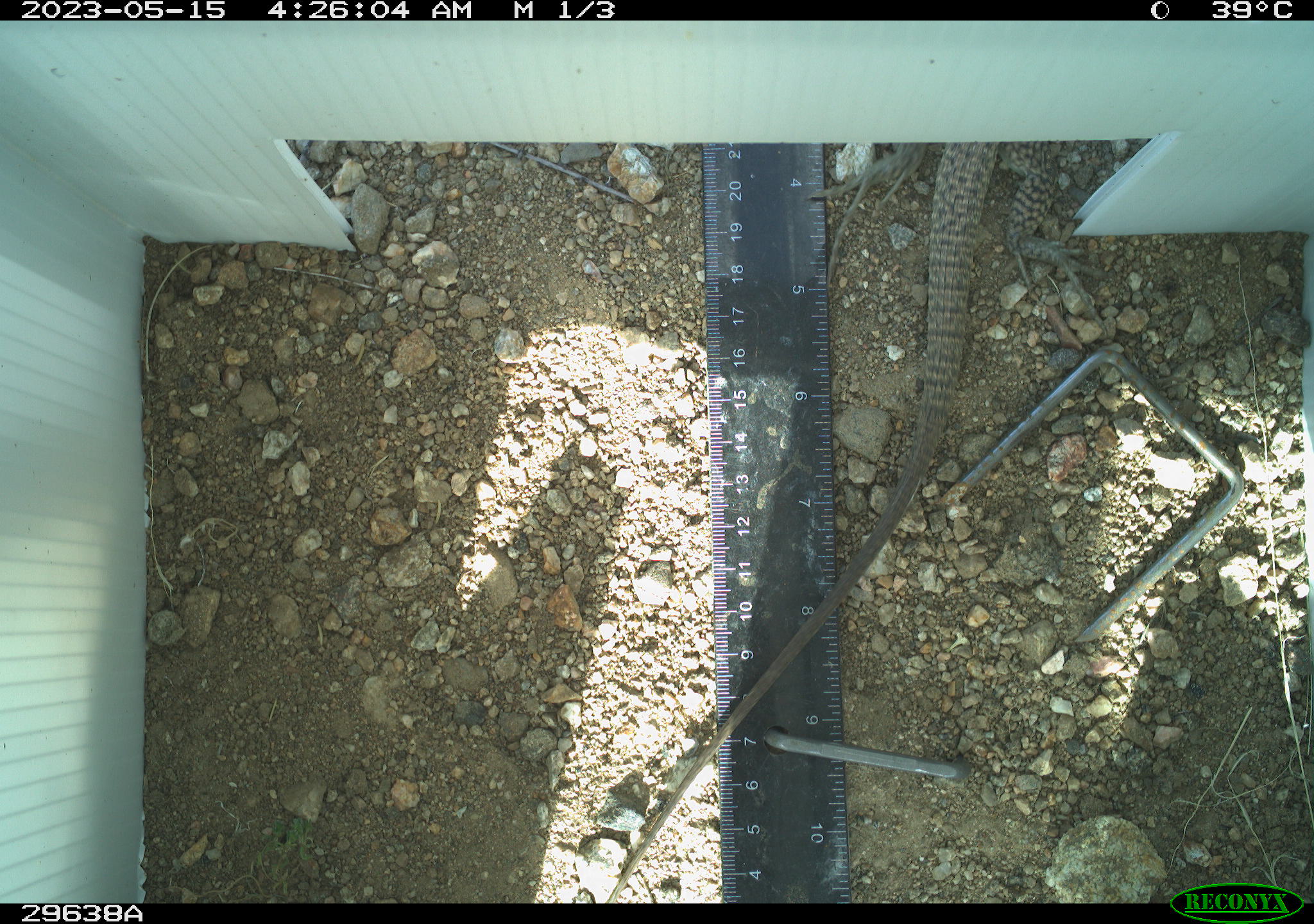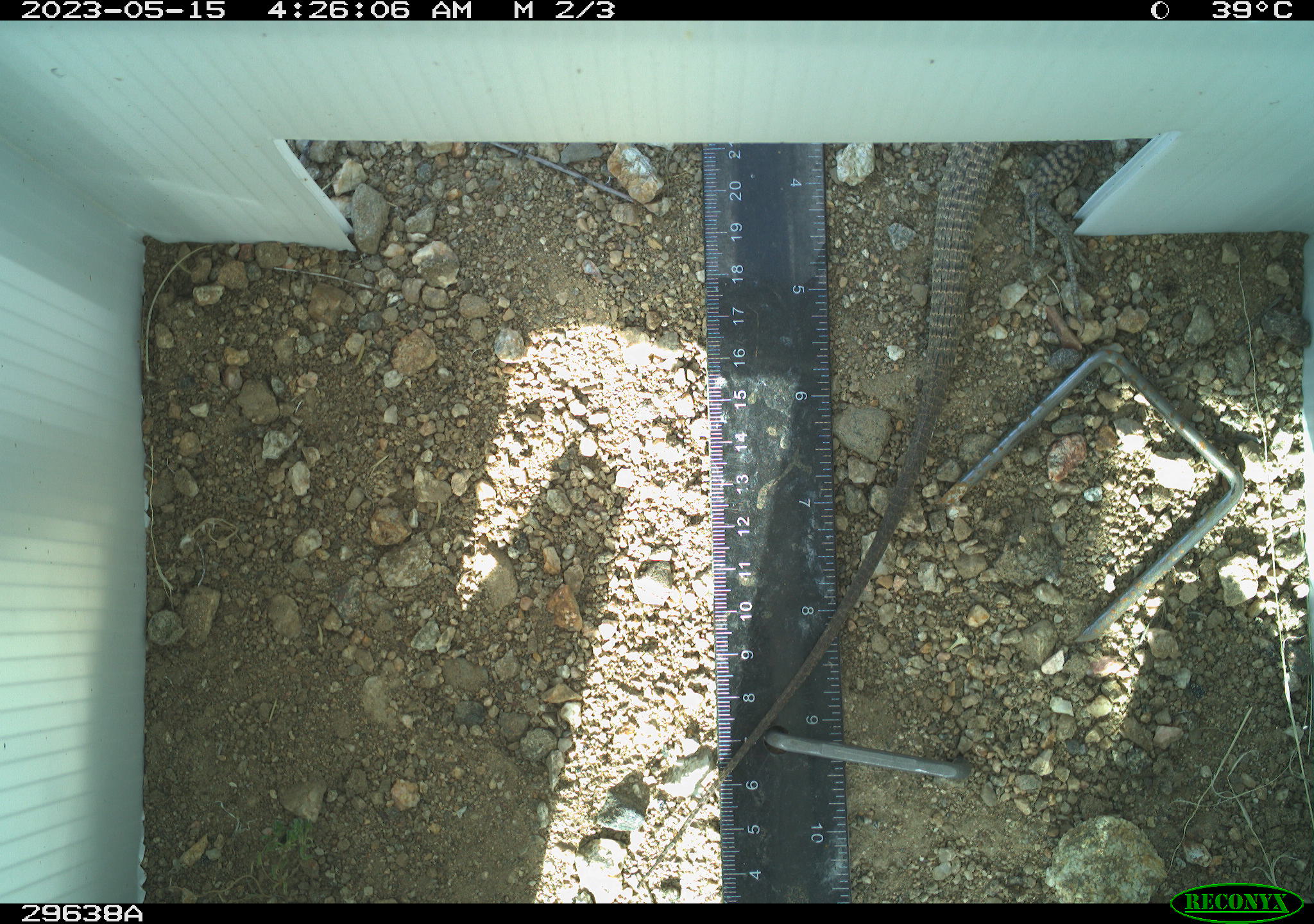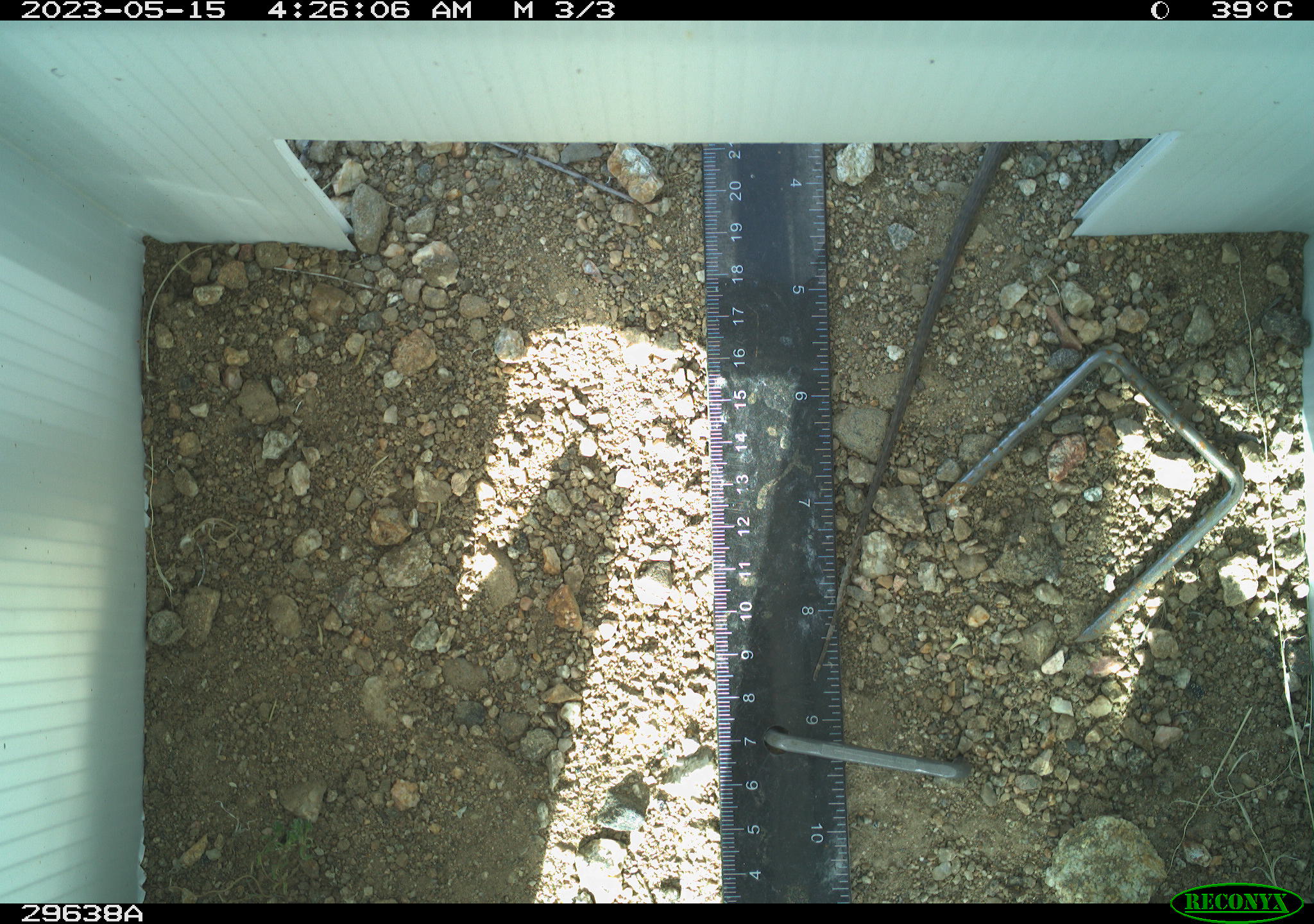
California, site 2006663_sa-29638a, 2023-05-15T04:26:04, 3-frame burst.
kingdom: Animalia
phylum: Chordata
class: Reptilia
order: Squamata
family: Teiidae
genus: Aspidoscelis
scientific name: Aspidoscelis tigris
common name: western whiptail